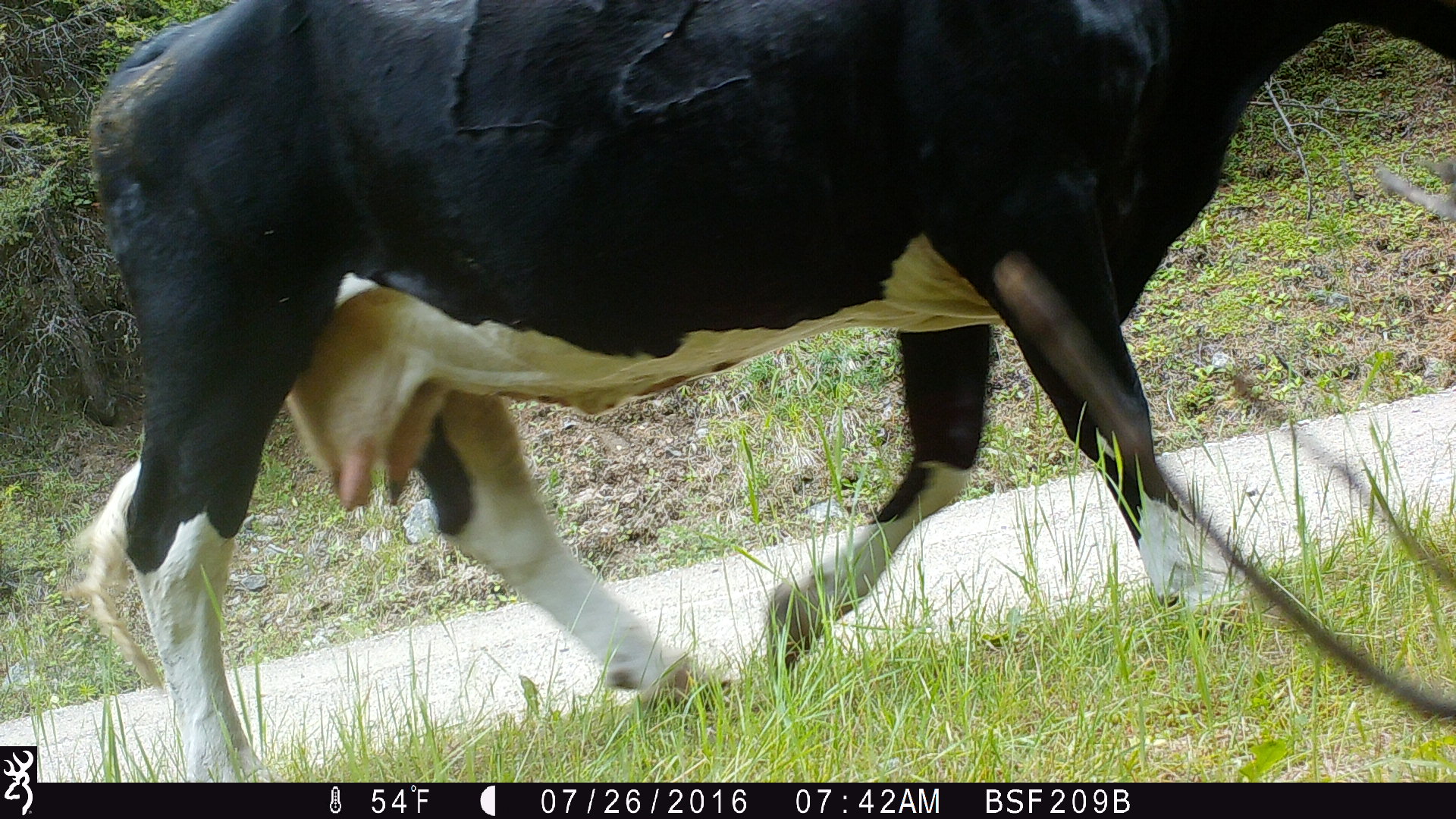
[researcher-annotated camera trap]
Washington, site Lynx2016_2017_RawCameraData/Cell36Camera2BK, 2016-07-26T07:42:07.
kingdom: Animalia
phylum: Chordata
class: Mammalia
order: Artiodactyla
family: Bovidae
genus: Bos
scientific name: Bos taurus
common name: domestic cattle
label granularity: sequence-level